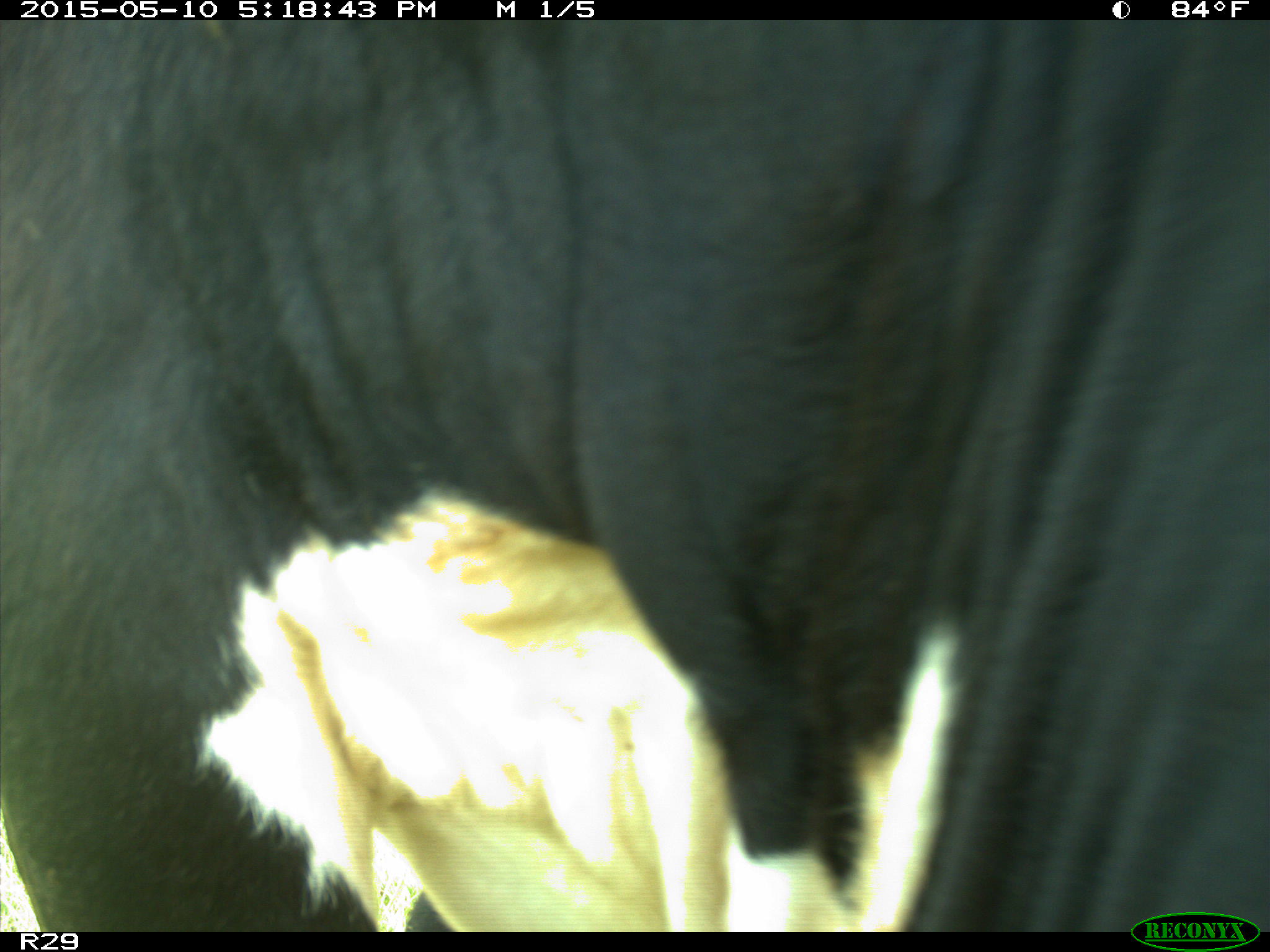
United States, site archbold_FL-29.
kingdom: Animalia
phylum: Chordata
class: Mammalia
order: Artiodactyla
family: Bovidae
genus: Bos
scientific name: Bos taurus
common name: domestic cow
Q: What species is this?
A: Bos taurus (domestic cow).